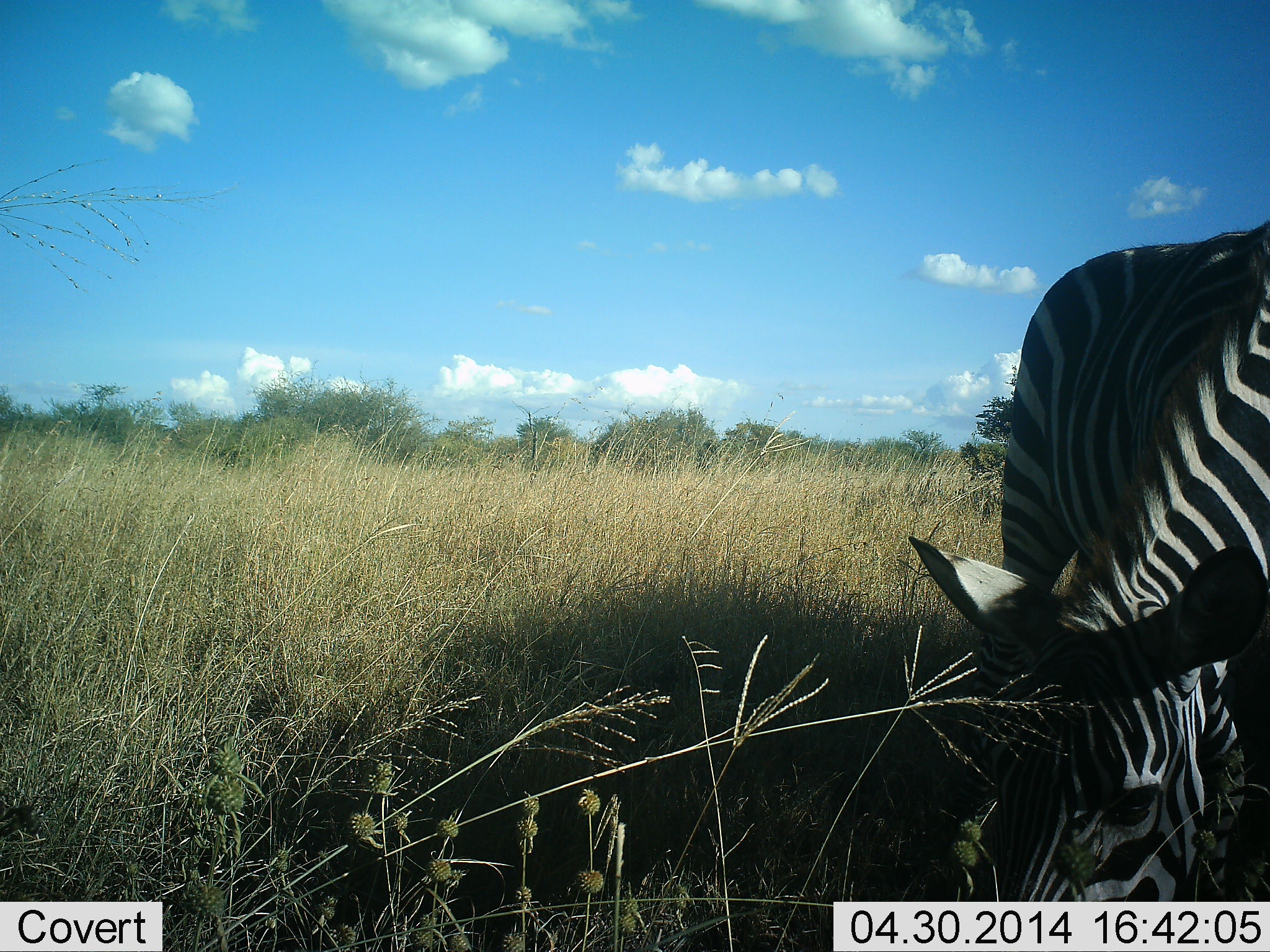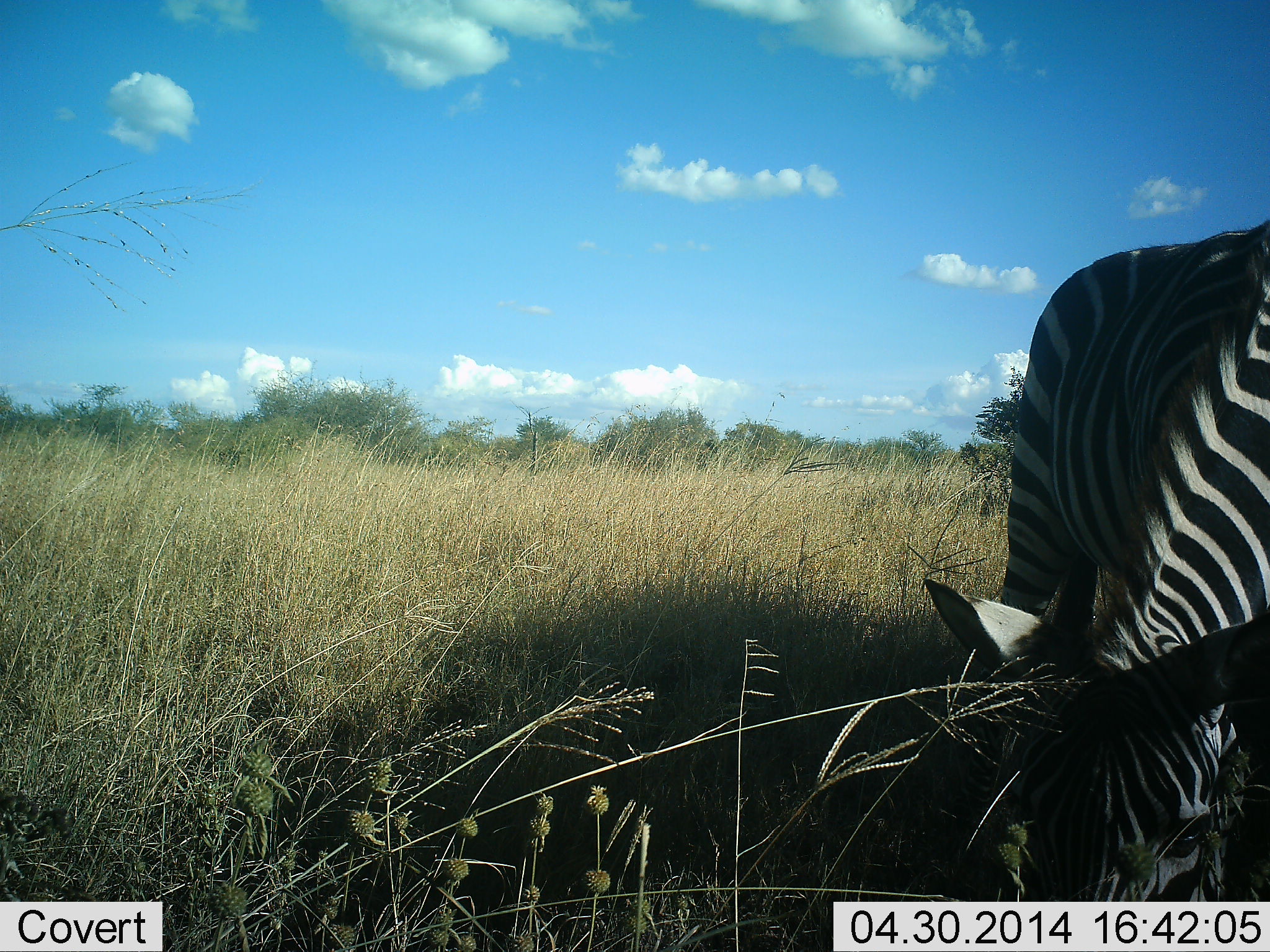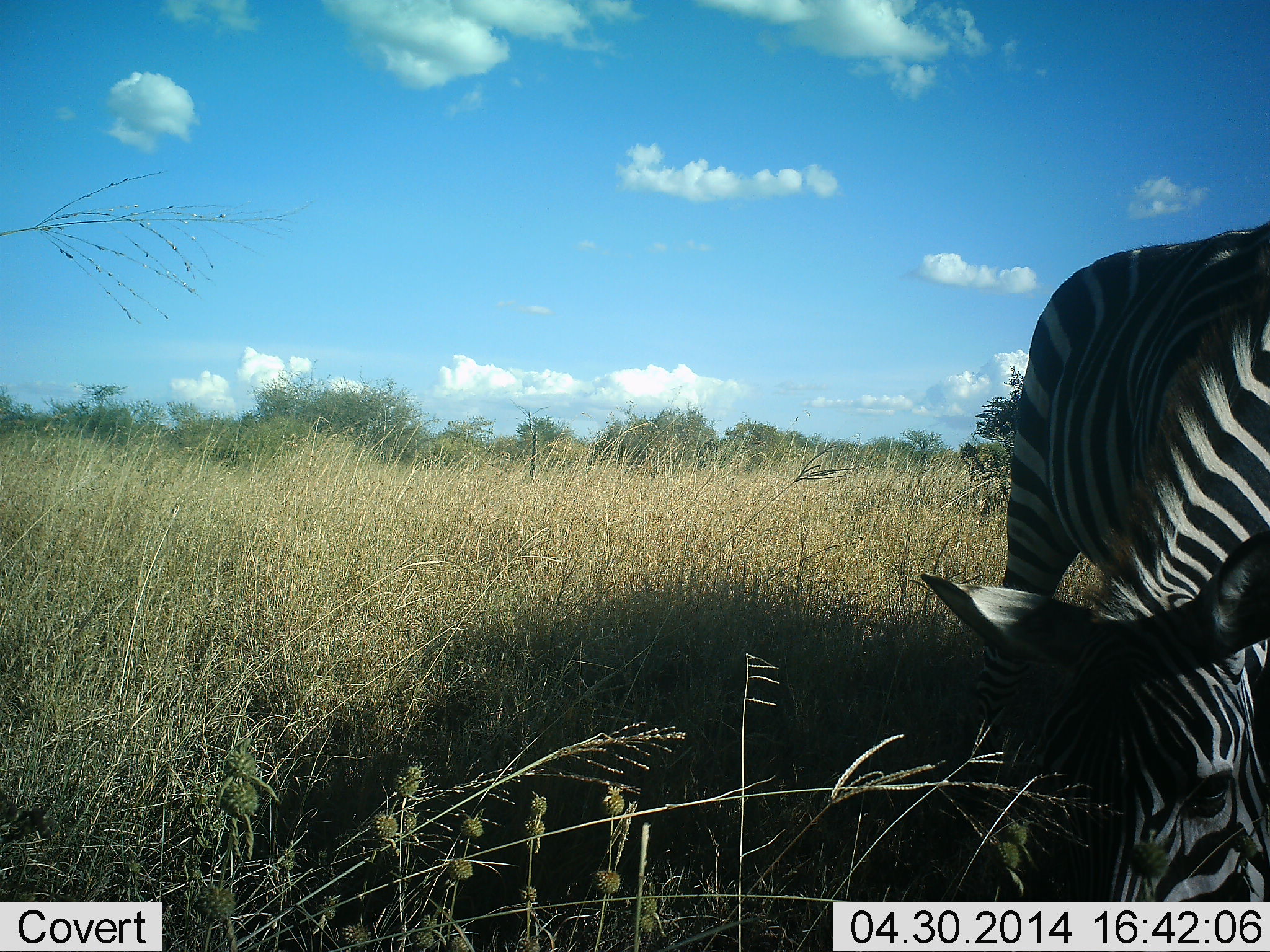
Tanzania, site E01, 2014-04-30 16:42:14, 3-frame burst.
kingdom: Animalia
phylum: Chordata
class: Mammalia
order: Perissodactyla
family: Equidae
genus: Equus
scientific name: Equus quagga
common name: plains zebra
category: zebra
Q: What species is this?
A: Zebra (plains zebra) (Equus quagga).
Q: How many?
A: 1.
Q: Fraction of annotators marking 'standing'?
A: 29%.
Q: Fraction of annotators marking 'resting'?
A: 0%.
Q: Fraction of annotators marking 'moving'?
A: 3%.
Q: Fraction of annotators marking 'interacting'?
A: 0%.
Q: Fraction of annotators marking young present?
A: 0%.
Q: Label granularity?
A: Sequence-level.